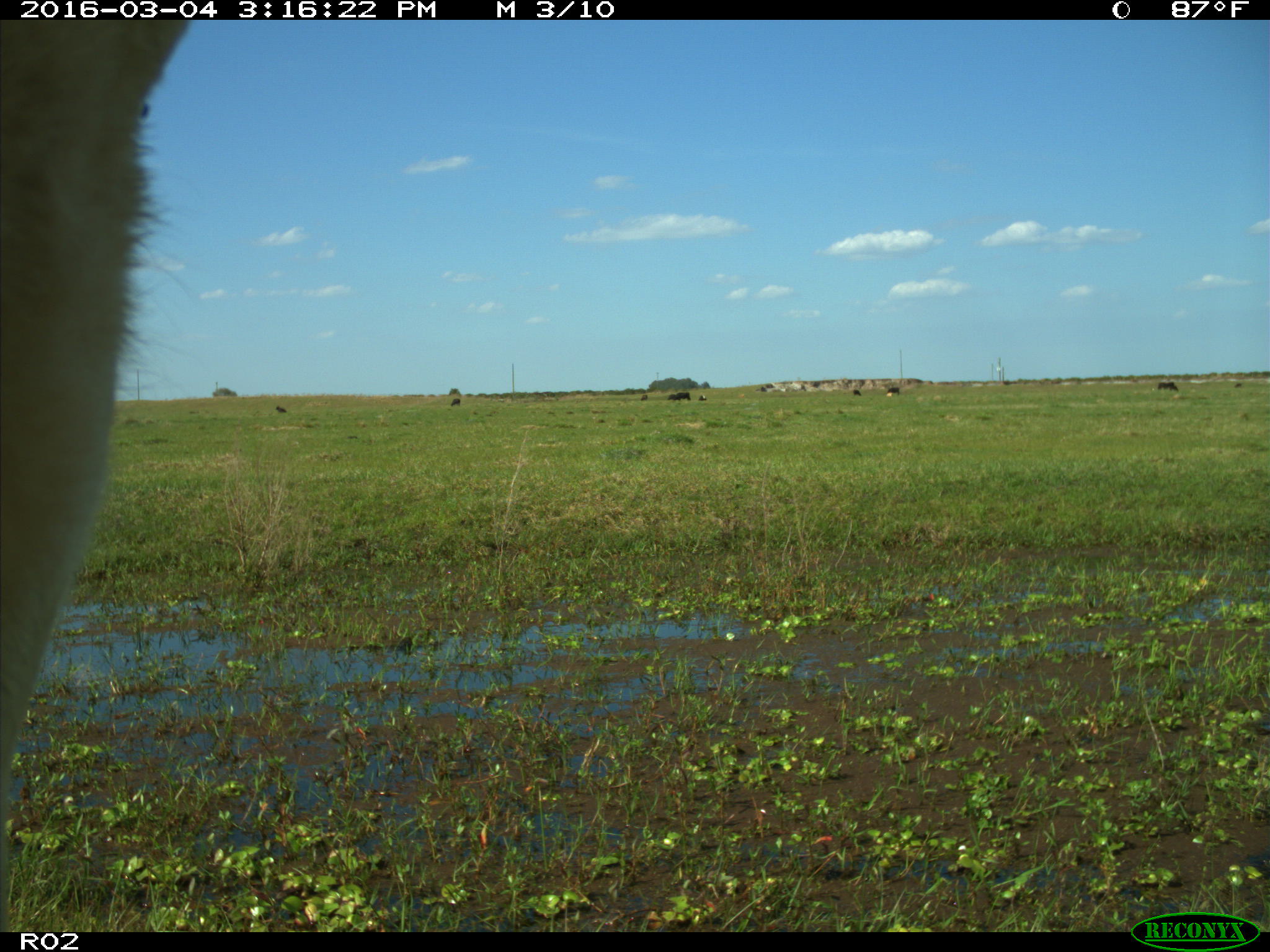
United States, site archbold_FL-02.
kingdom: Animalia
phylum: Chordata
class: Mammalia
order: Artiodactyla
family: Bovidae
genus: Bos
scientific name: Bos taurus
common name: domestic cow